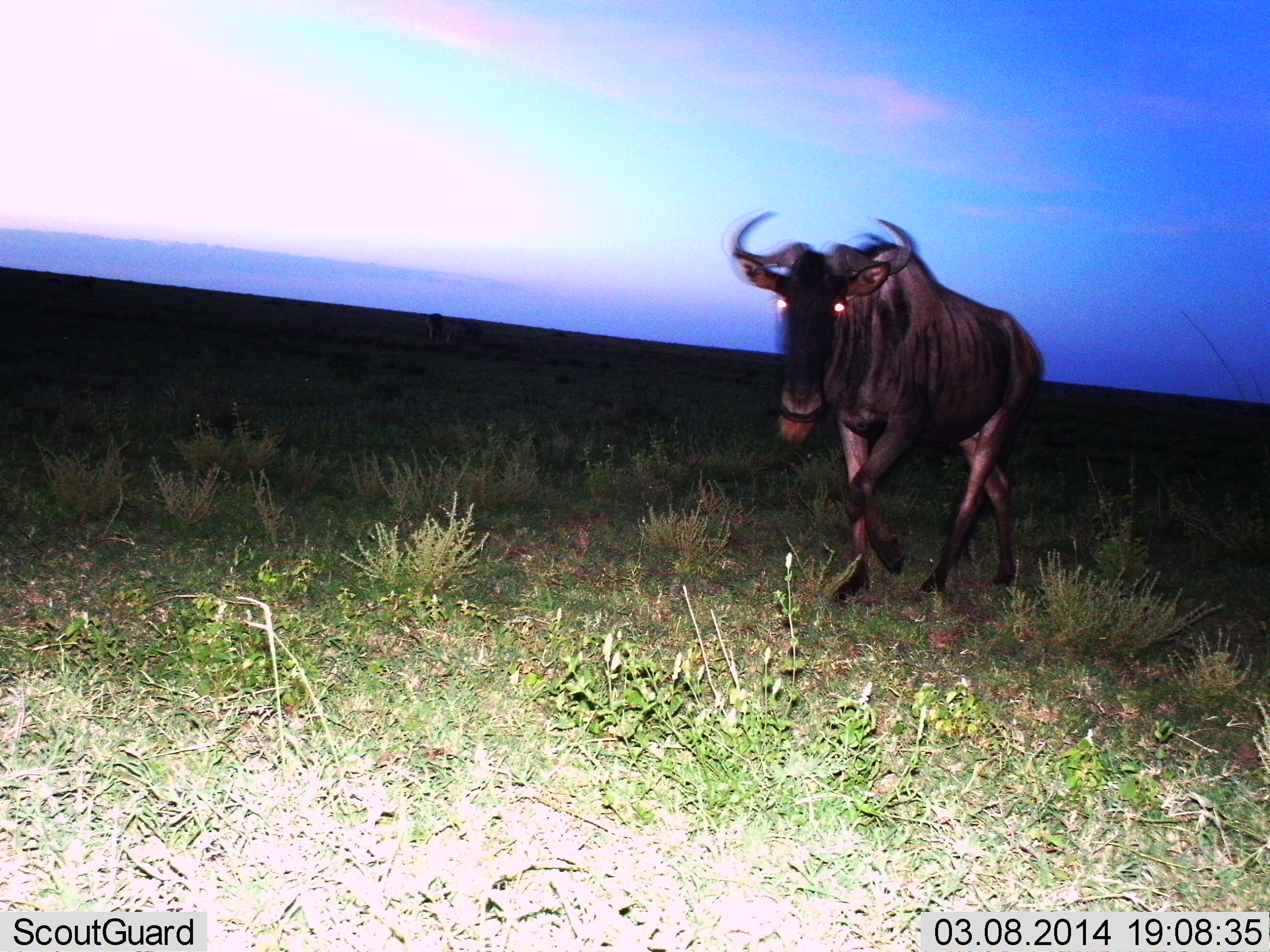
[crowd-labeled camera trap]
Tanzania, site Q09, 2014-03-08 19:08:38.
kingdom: Animalia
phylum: Chordata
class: Mammalia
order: Artiodactyla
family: Bovidae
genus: Connochaetes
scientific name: Connochaetes taurinus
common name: blue wildebeest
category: wildebeest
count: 1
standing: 10%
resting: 0%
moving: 100%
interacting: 0%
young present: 0%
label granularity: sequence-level